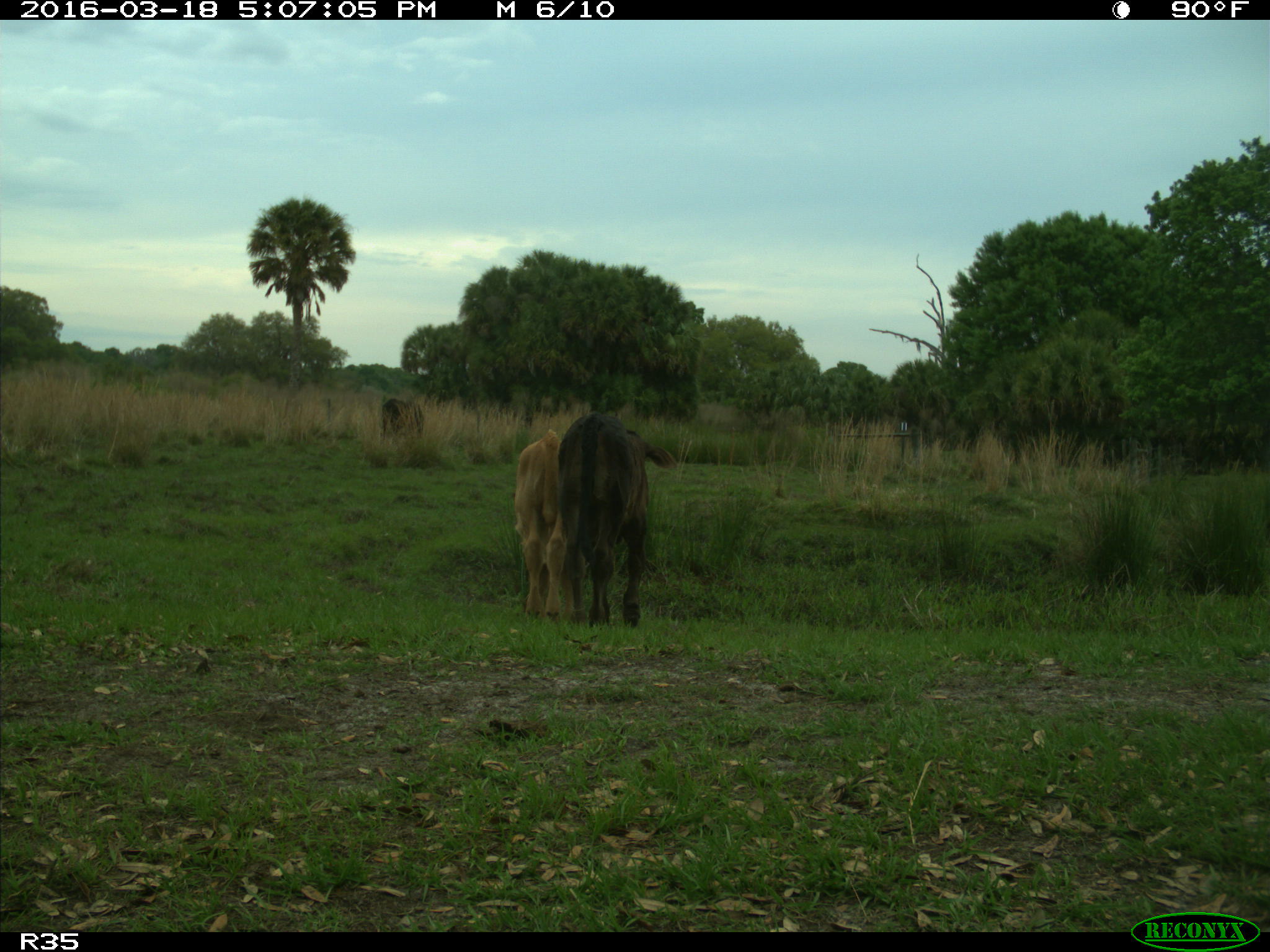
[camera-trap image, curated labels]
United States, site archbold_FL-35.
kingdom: Animalia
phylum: Chordata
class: Mammalia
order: Artiodactyla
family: Bovidae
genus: Bos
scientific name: Bos taurus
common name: domestic cow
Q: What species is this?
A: Bos taurus (domestic cow).